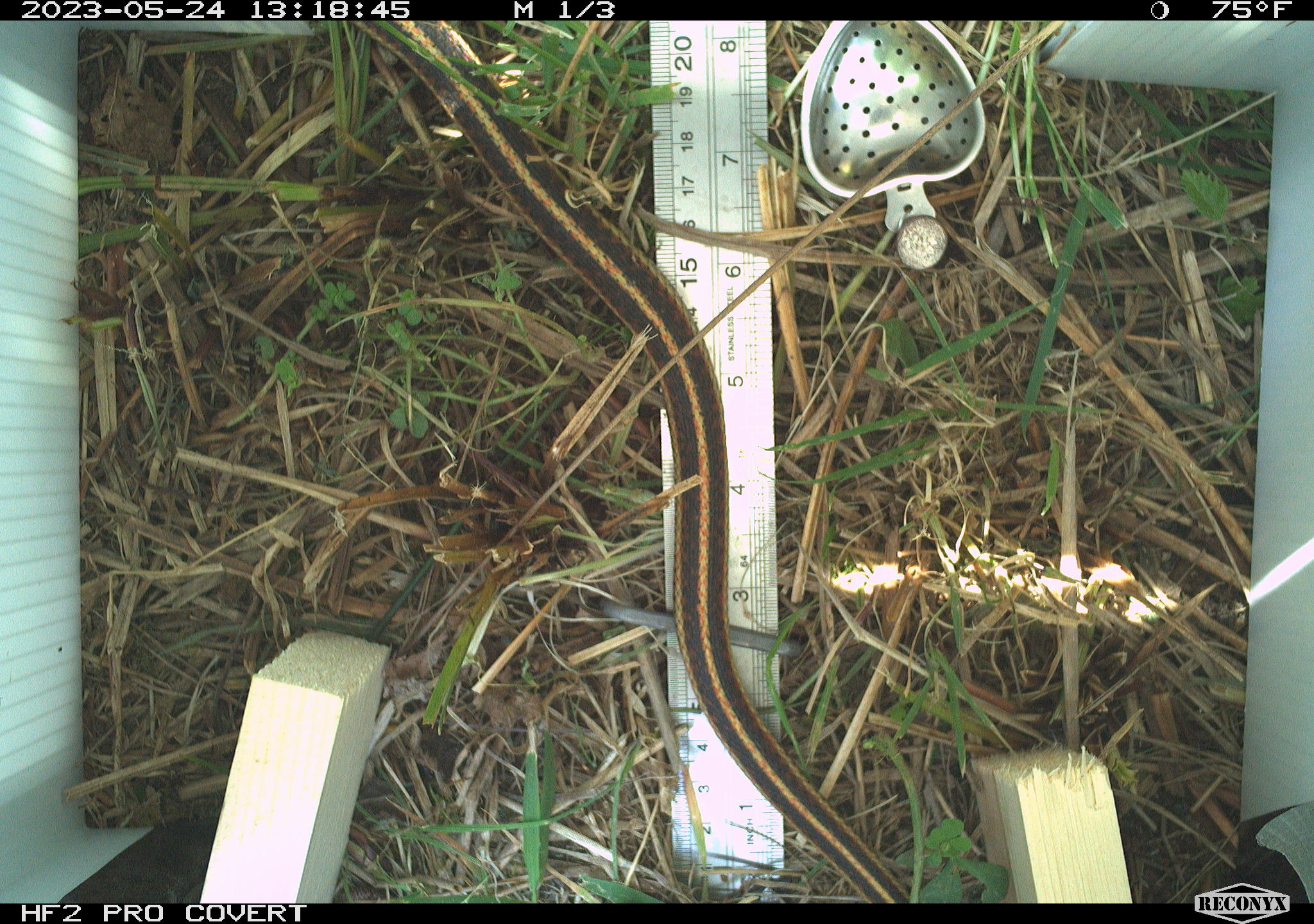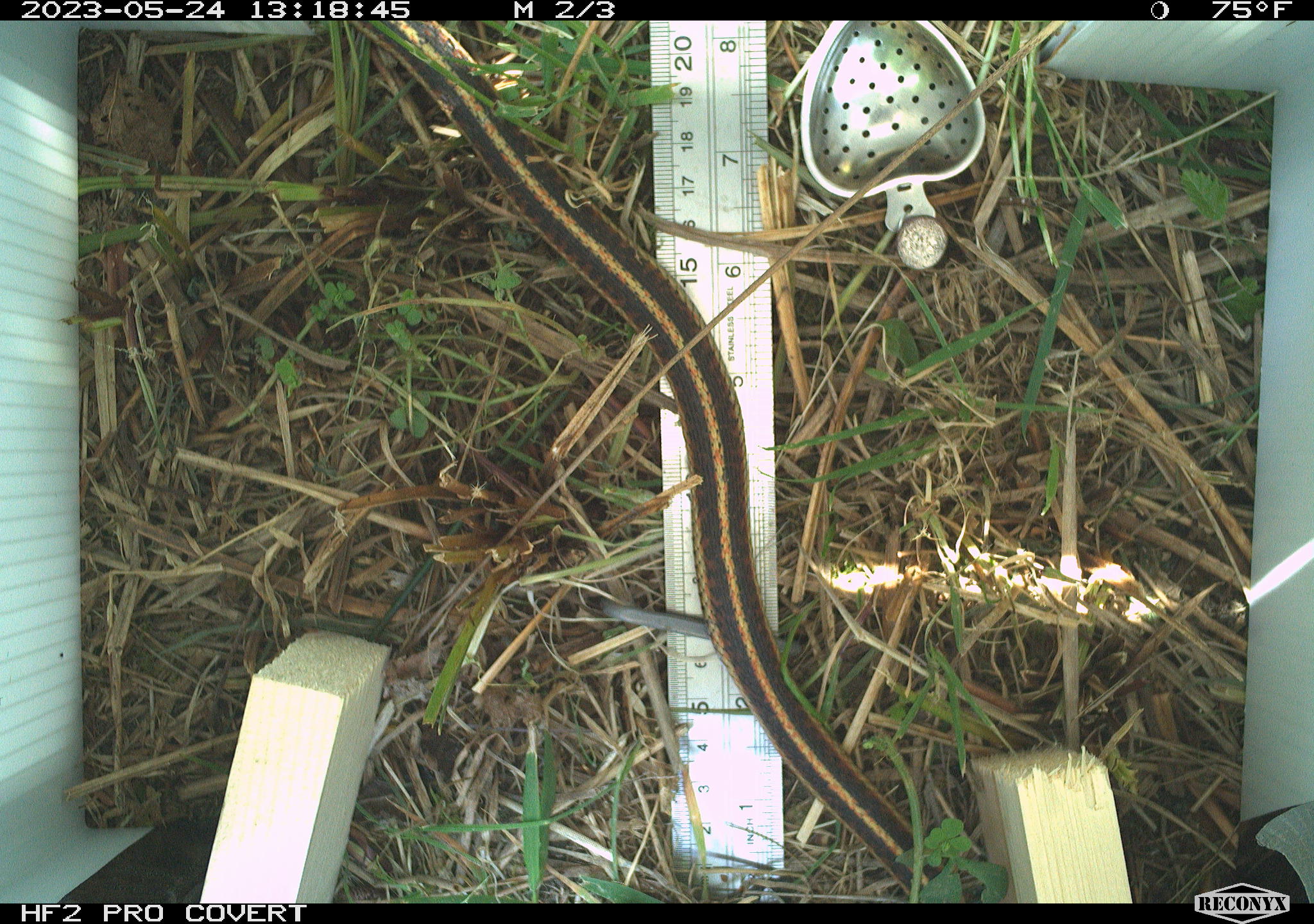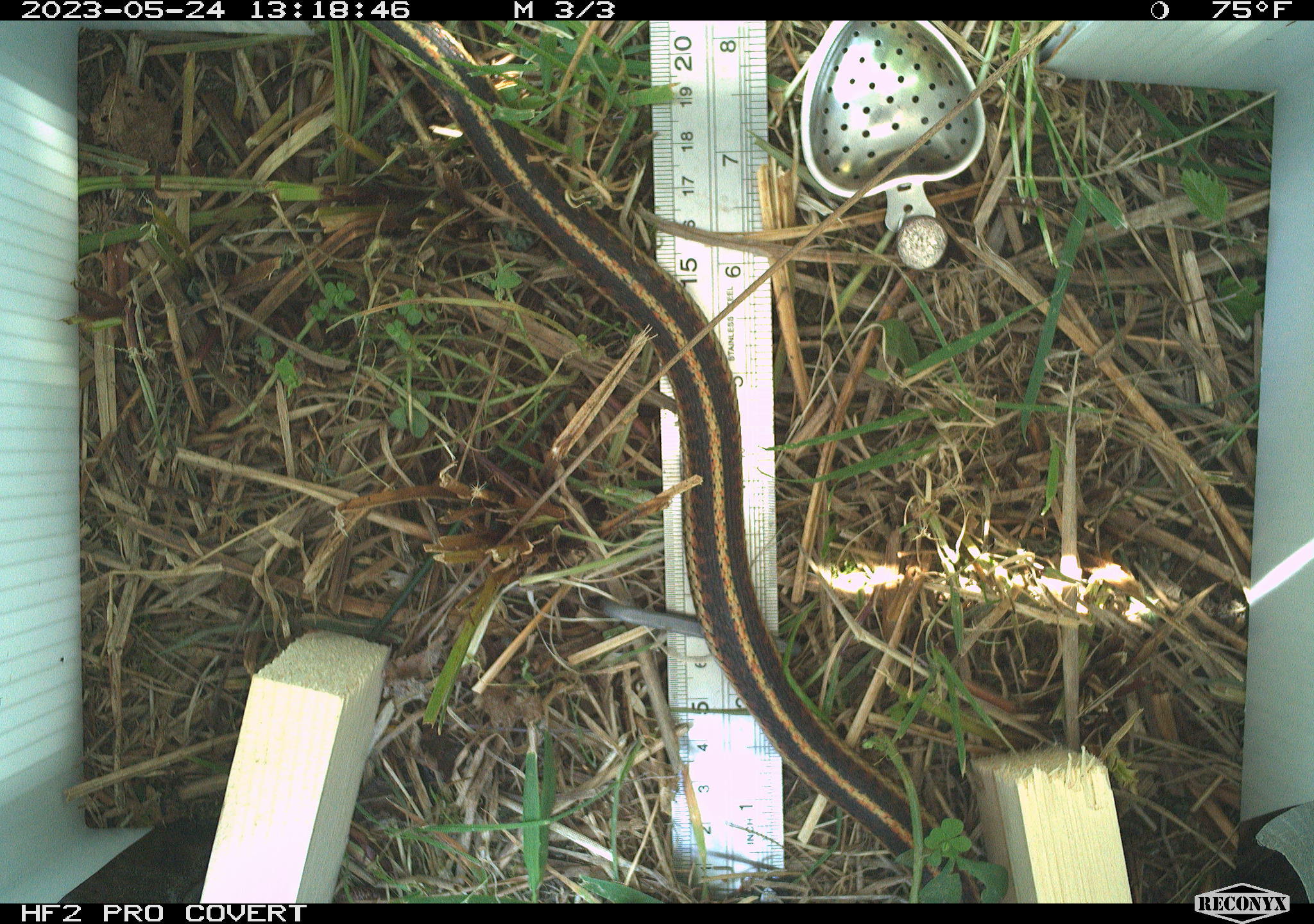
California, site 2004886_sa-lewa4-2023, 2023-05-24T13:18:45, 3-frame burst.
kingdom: Animalia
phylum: Chordata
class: Reptilia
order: Squamata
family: Colubridae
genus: Thamnophis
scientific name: Thamnophis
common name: american gartersnakes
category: thamnophis species